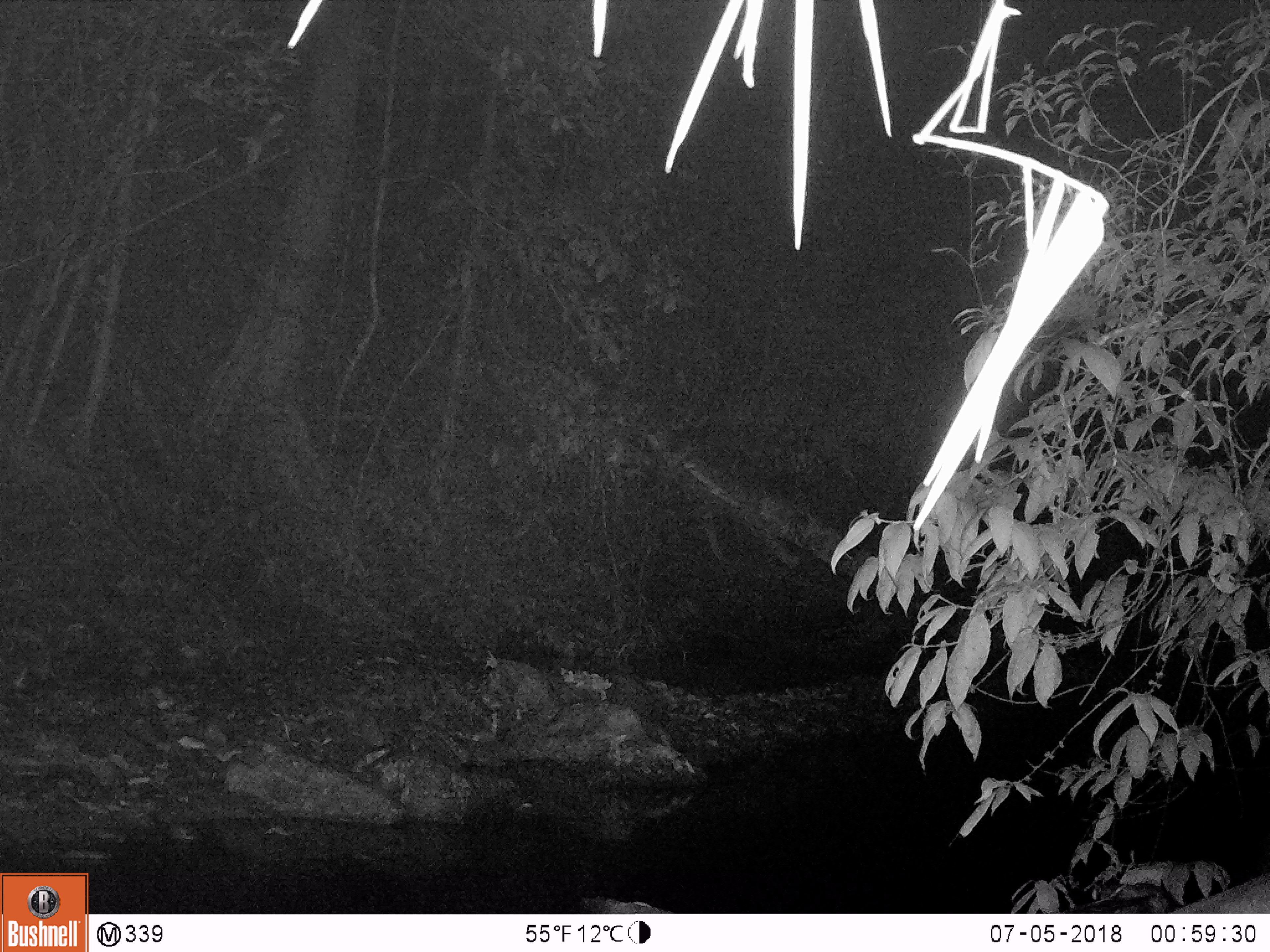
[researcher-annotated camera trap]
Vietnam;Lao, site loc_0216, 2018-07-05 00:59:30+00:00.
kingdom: Animalia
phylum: Chordata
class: Mammalia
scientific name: Mammalia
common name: mammal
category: unidentified mammal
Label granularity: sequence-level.